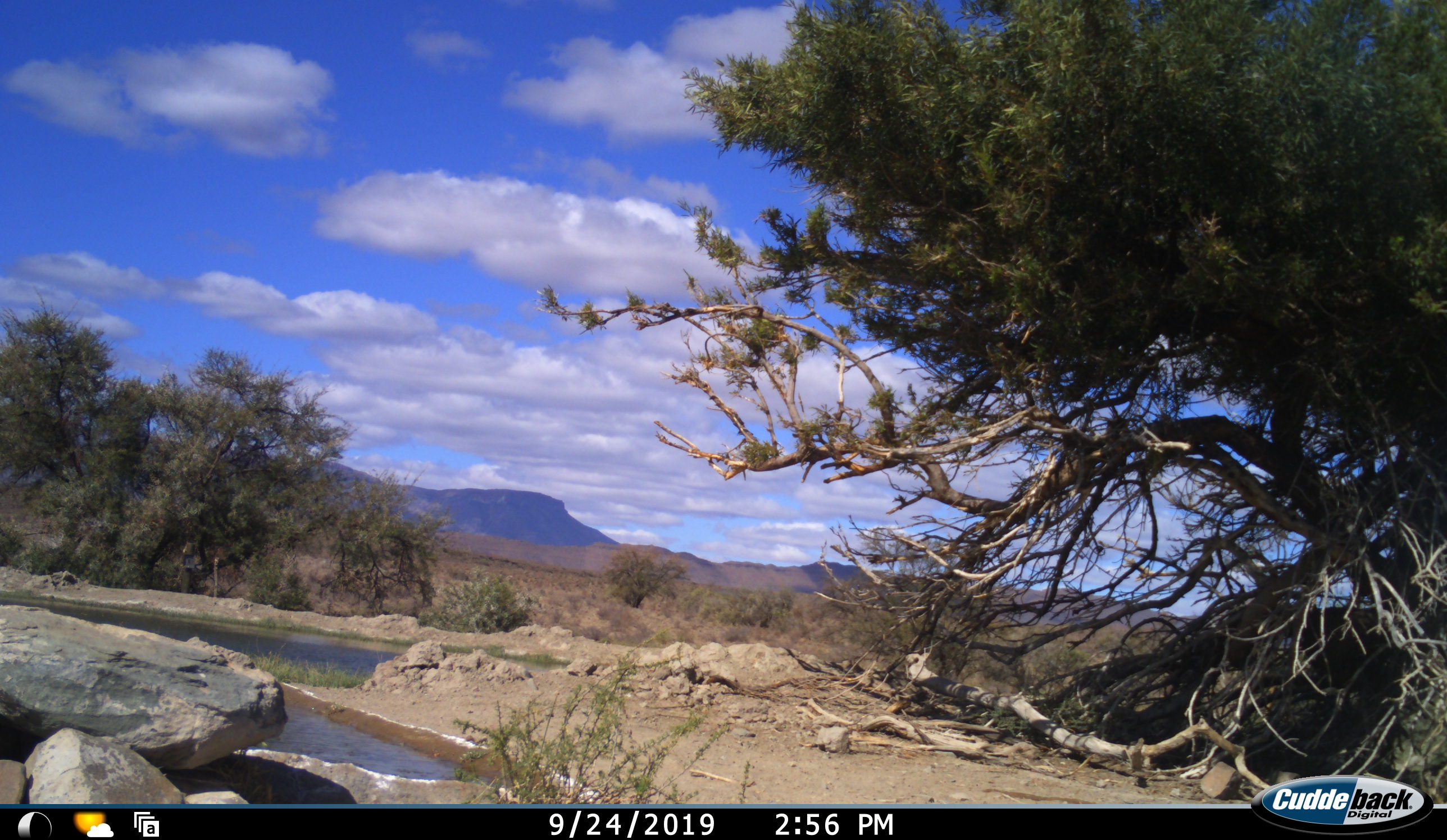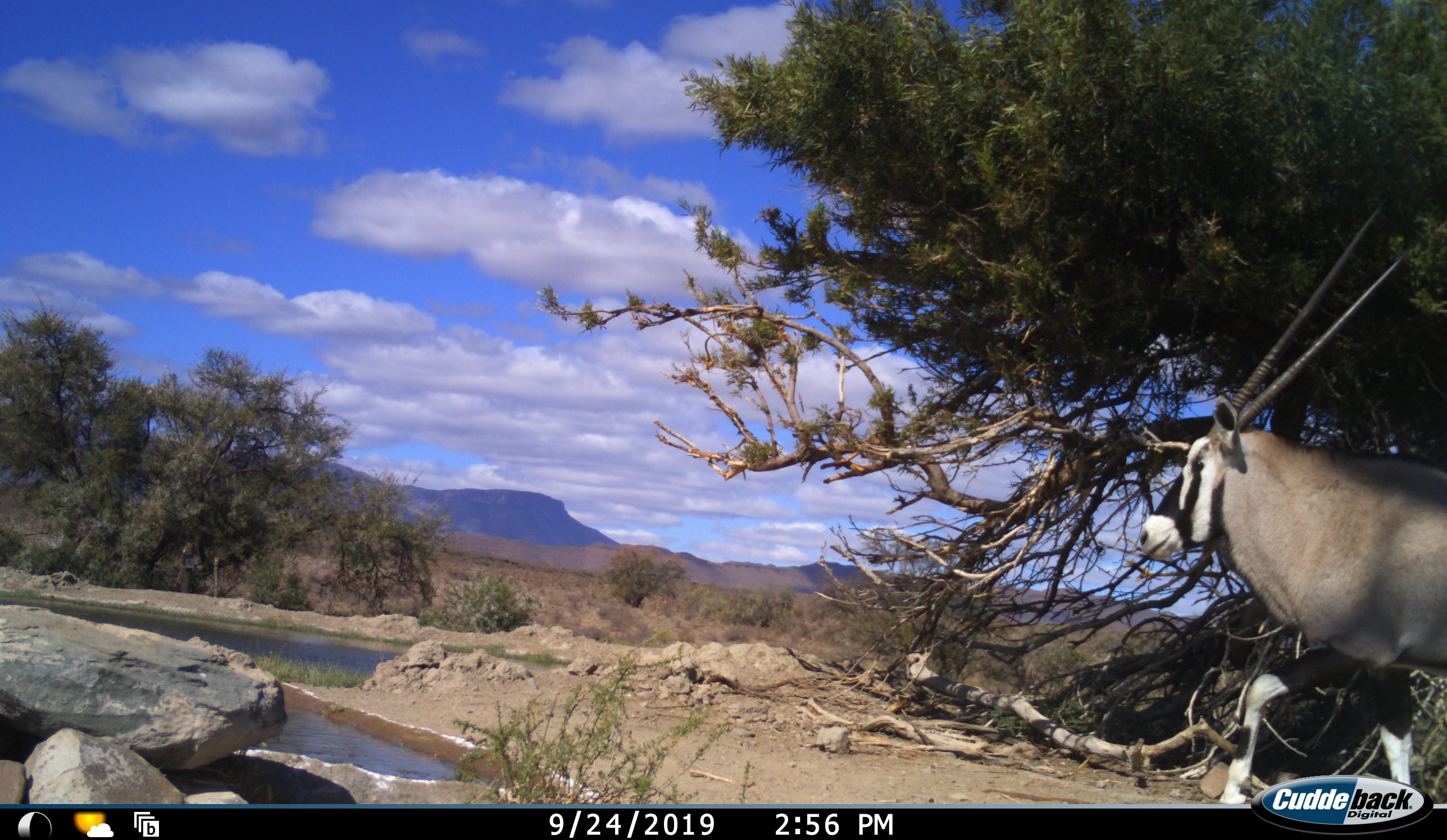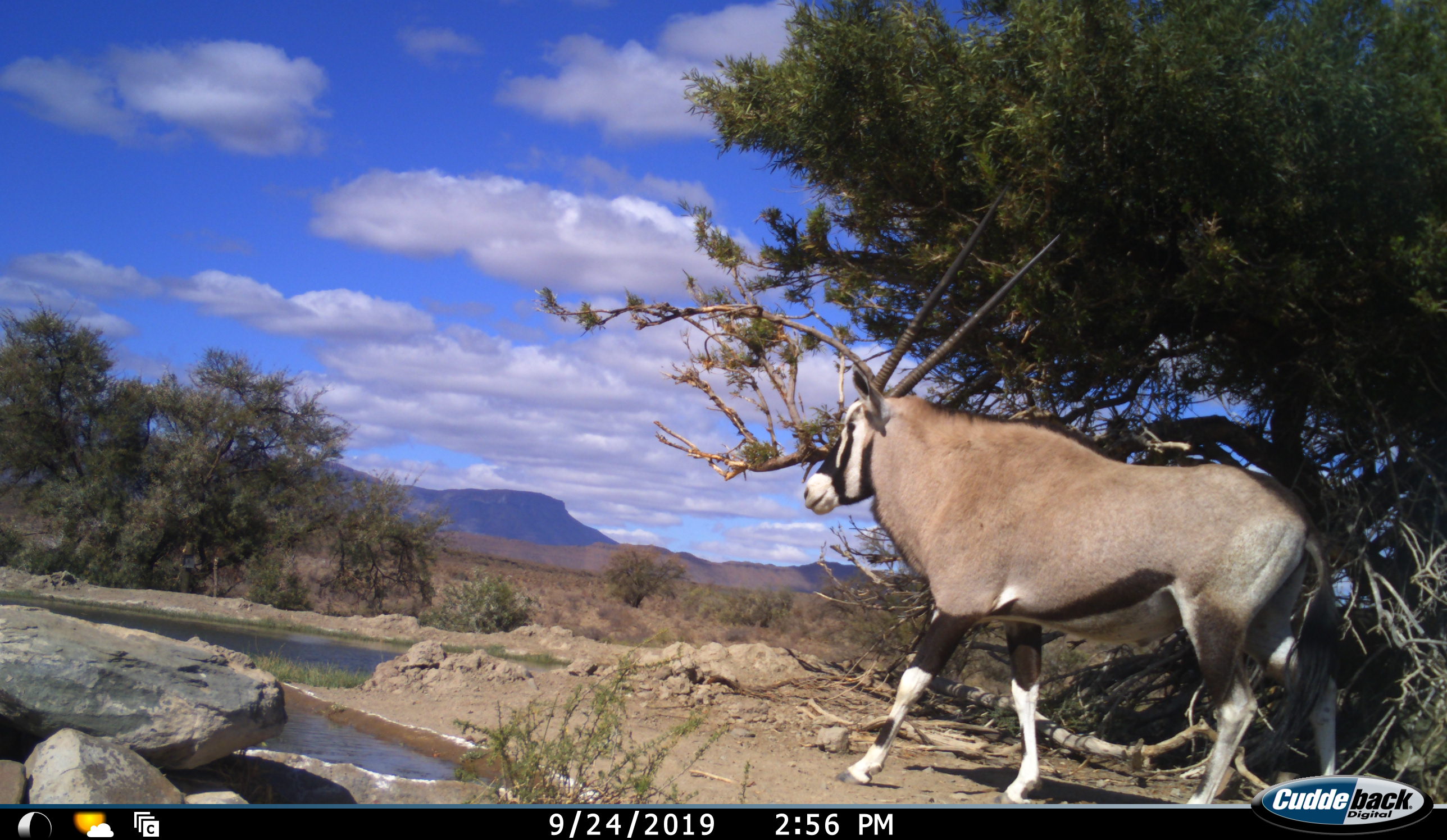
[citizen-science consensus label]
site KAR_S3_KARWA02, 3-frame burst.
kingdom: Animalia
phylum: Chordata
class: Mammalia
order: Artiodactyla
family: Bovidae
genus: Oryx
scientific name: Oryx gazella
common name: gemsbok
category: oryx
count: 1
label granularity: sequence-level